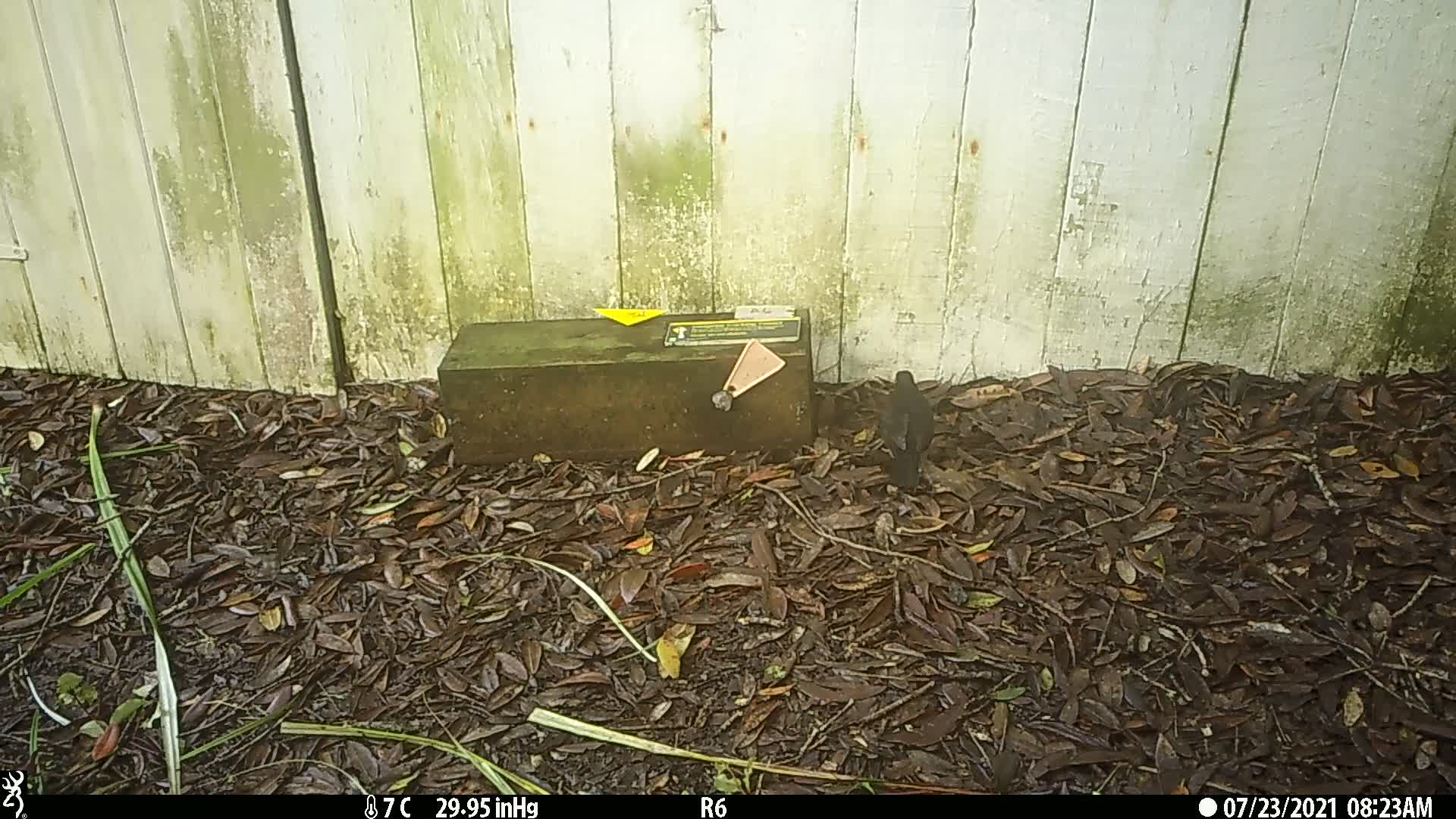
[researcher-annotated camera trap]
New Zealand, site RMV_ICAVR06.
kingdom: Animalia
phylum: Chordata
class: Aves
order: Passeriformes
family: Turdidae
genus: Turdus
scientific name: Turdus merula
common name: eurasian blackbird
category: blackbird